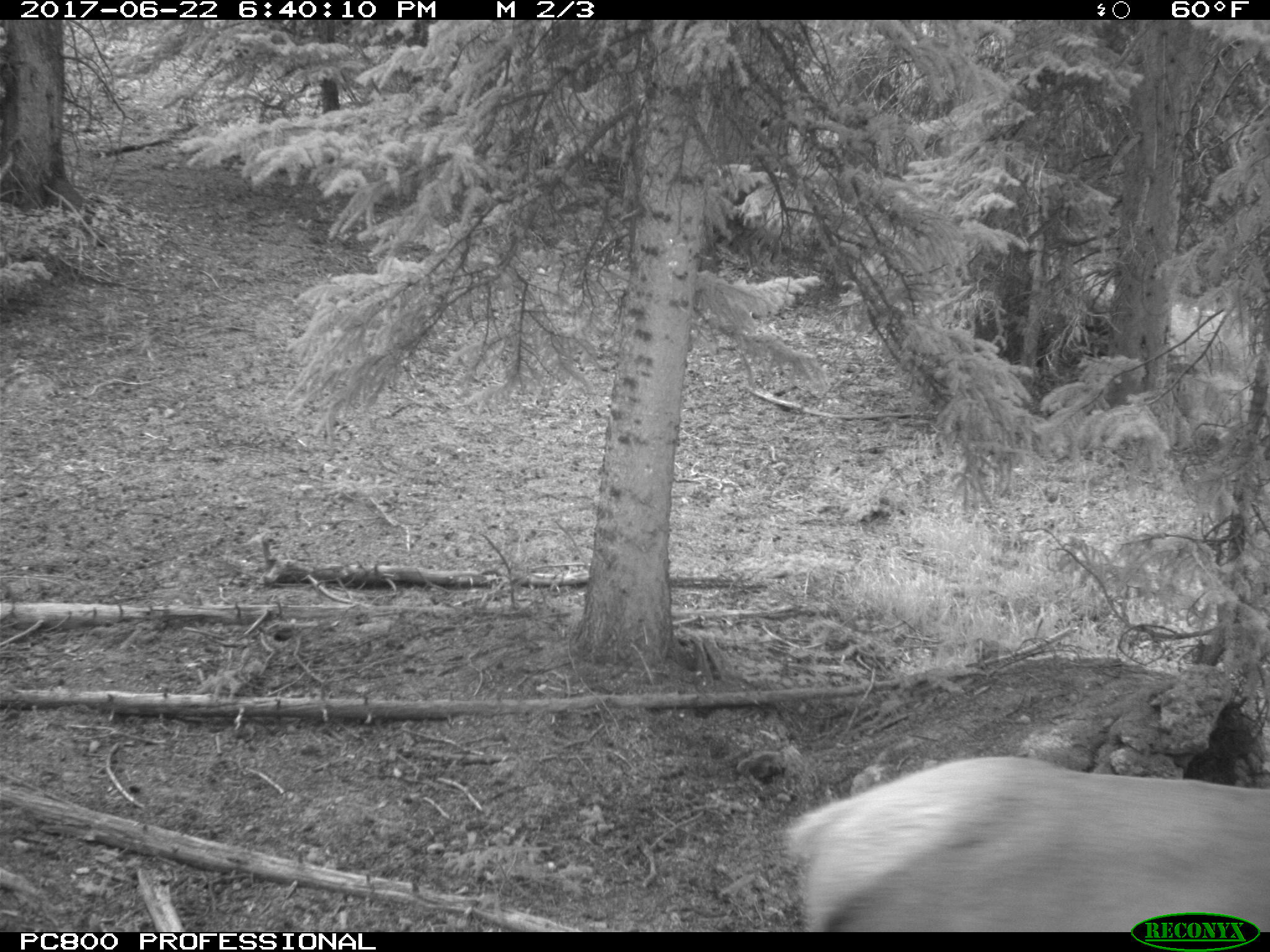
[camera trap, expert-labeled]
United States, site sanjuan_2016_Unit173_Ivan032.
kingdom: Animalia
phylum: Chordata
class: Mammalia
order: Artiodactyla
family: Cervidae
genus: Cervus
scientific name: Cervus elaphus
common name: red deer